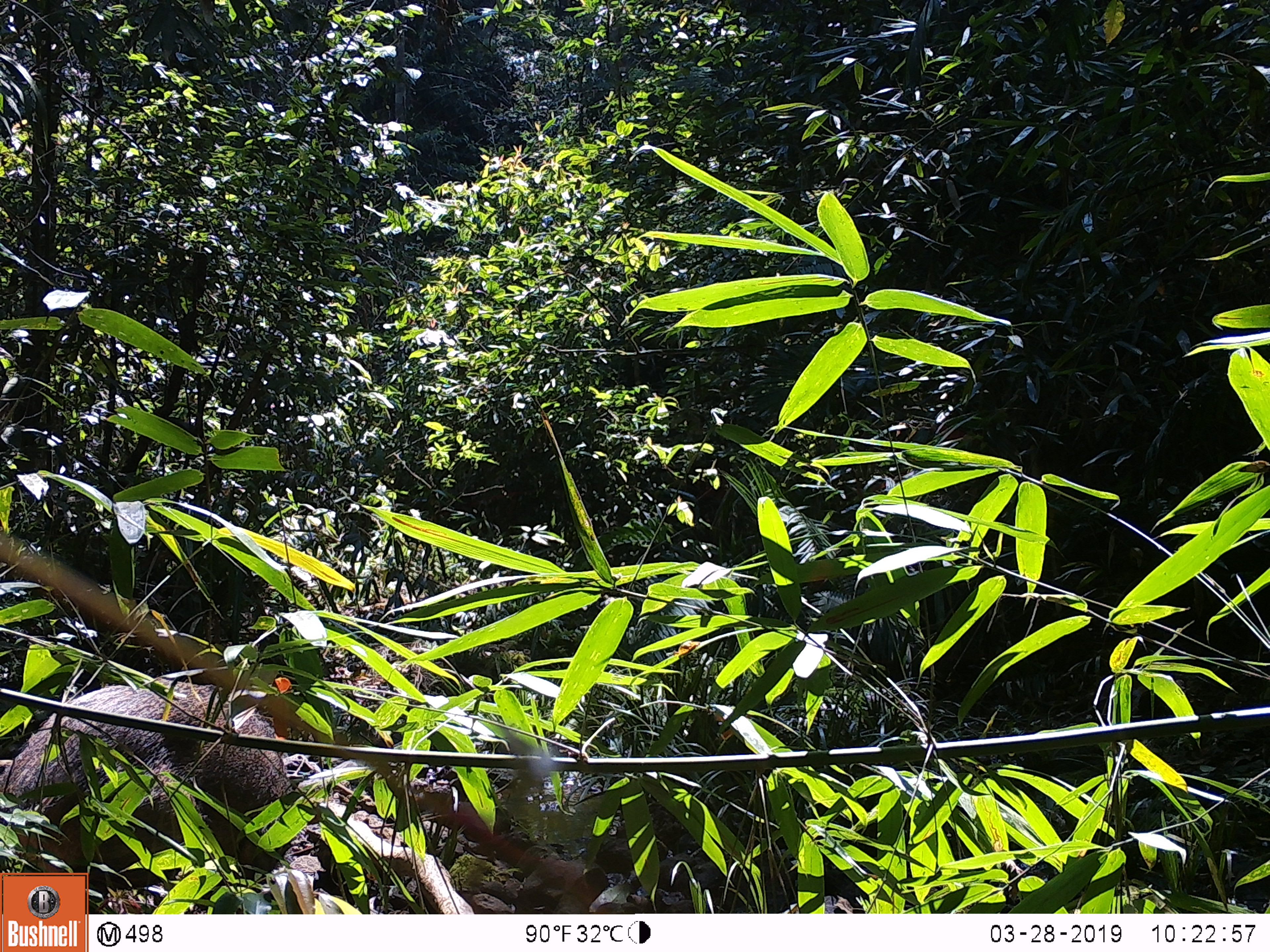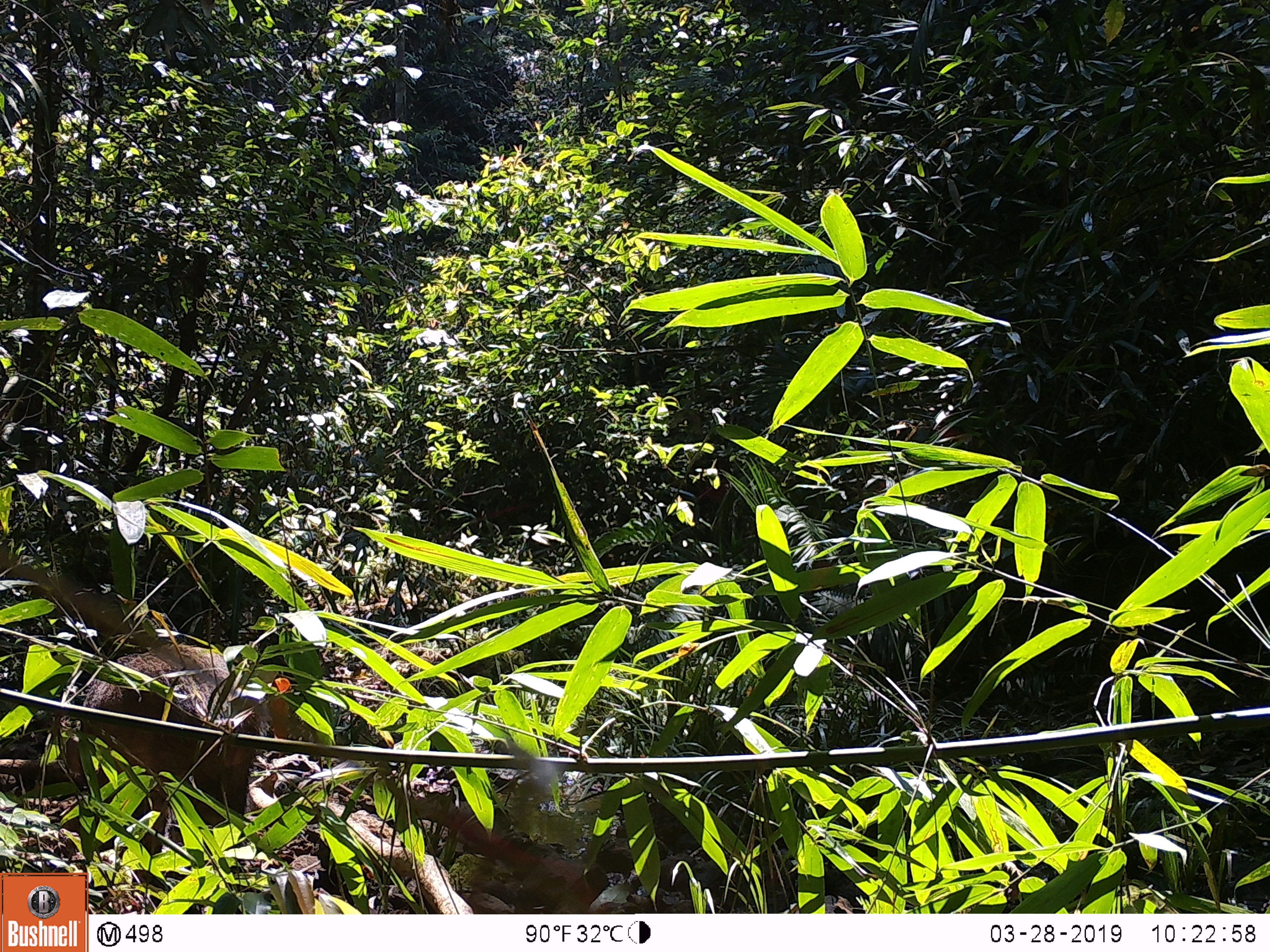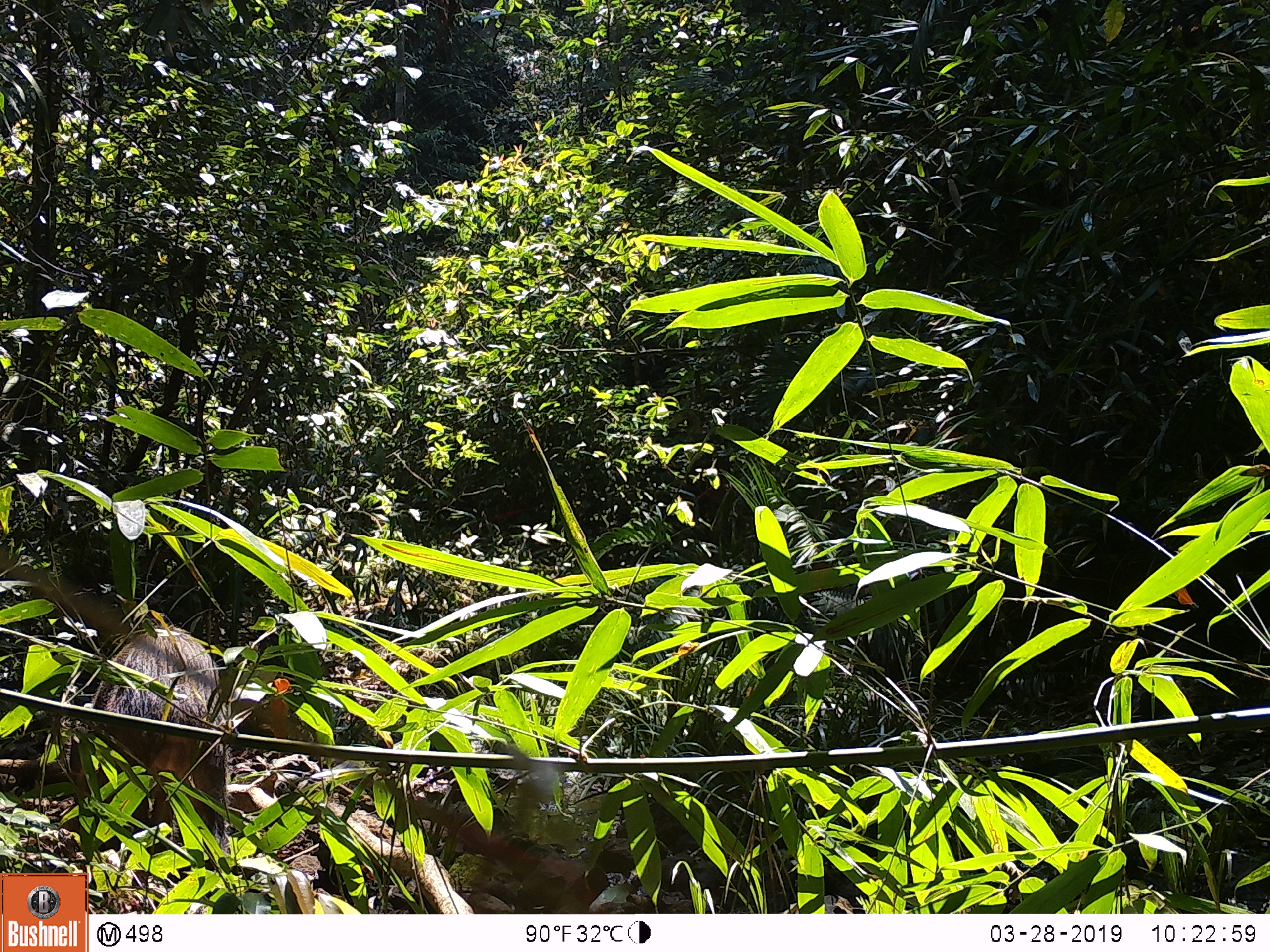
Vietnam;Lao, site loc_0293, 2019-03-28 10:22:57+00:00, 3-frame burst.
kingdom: Animalia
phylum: Chordata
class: Mammalia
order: Artiodactyla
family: Suidae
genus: Sus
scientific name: Sus scrofa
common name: eurasian wild pig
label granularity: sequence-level